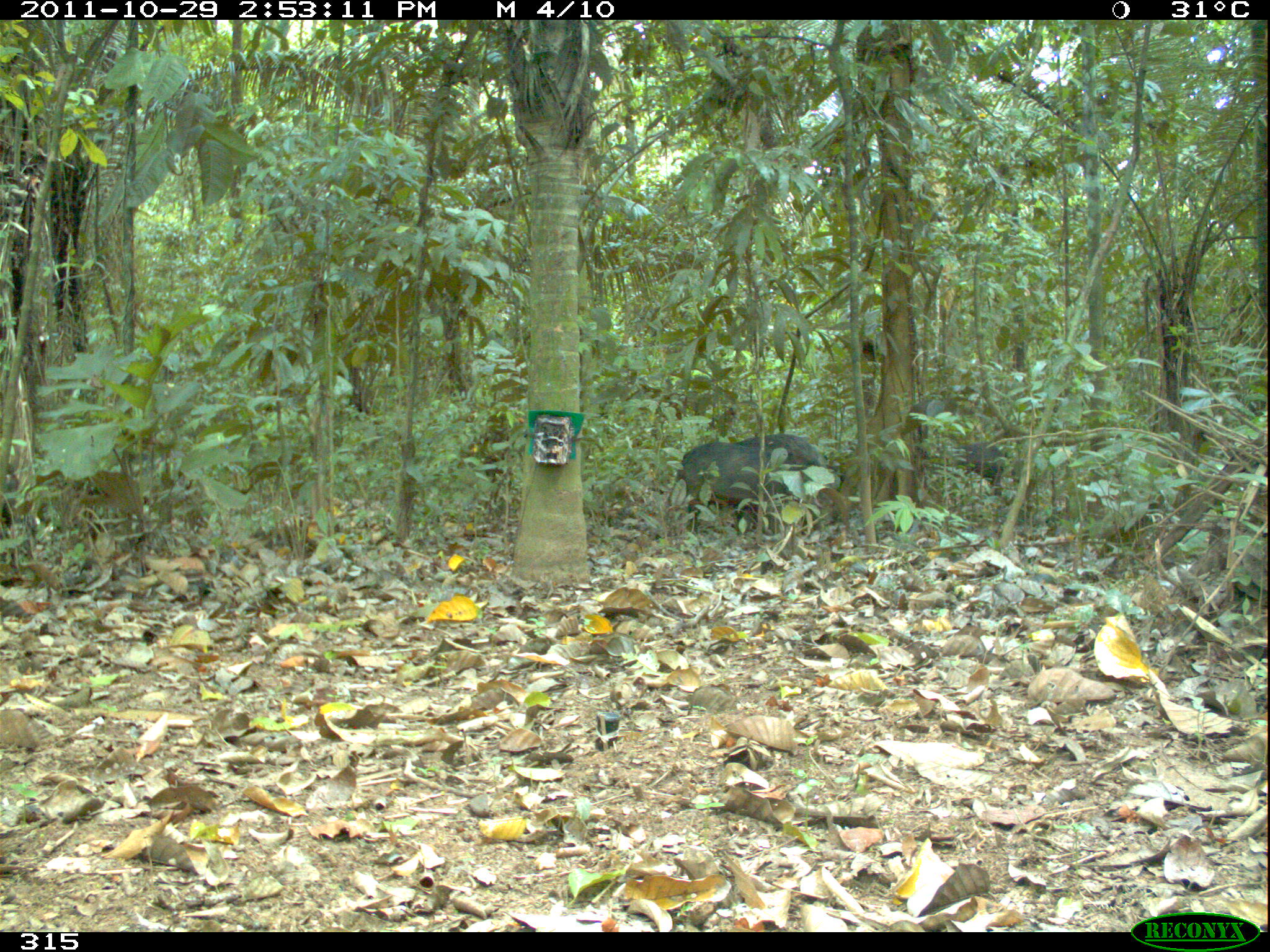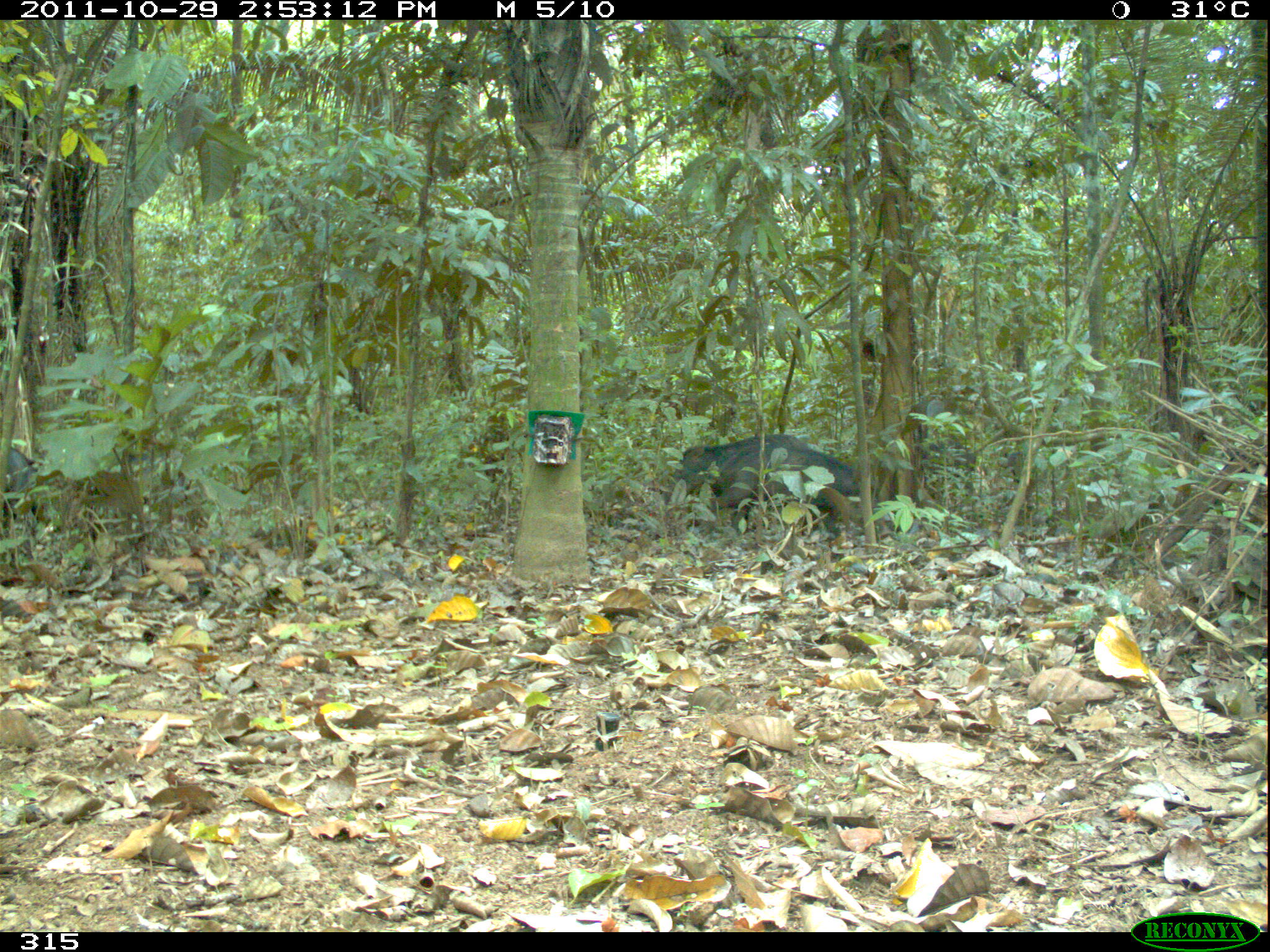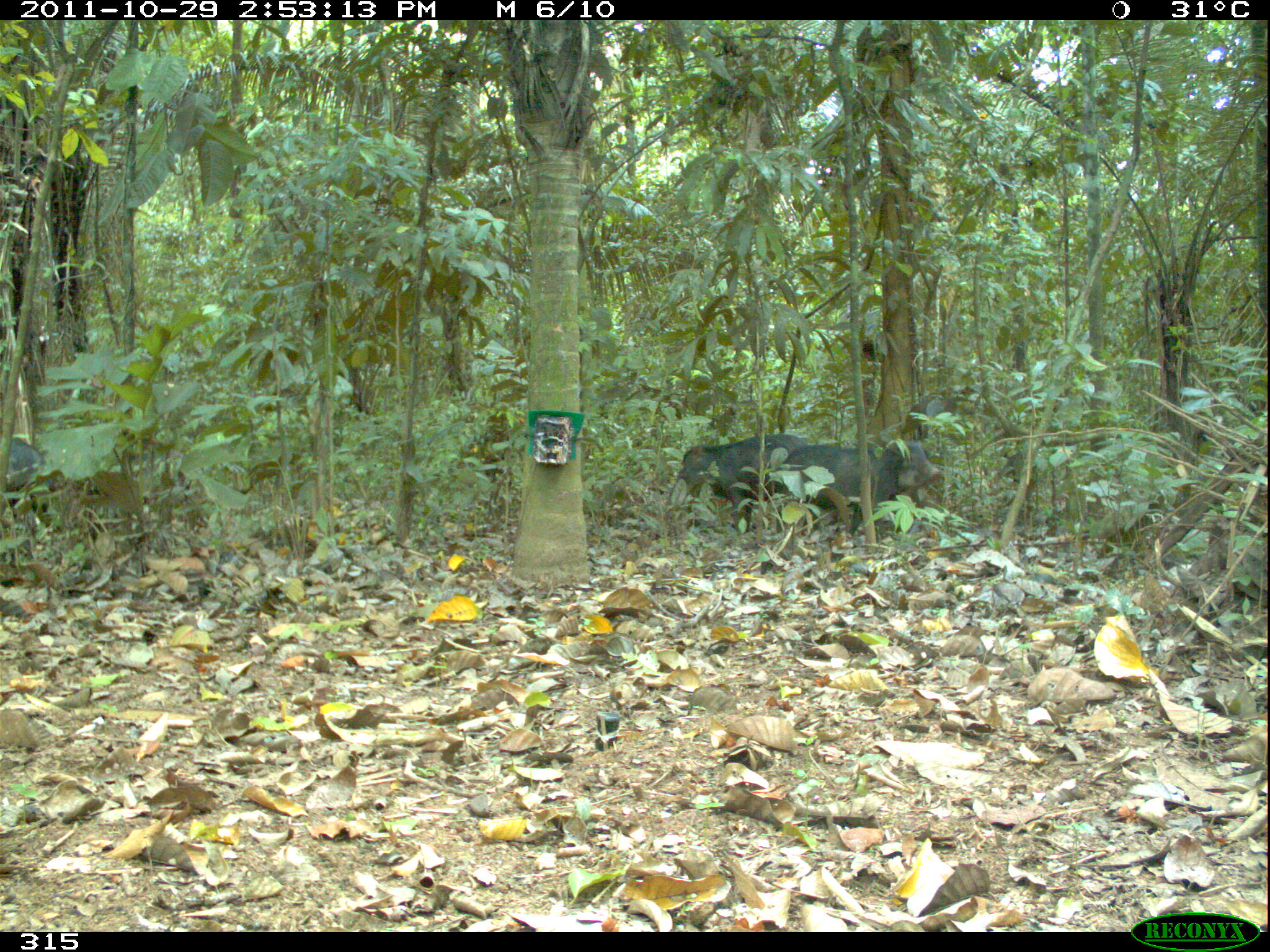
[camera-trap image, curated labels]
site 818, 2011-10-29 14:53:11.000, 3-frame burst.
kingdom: Animalia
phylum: Chordata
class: Mammalia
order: Artiodactyla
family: Tayassuidae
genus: Tayassu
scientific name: Tayassu pecari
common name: white-lipped peccary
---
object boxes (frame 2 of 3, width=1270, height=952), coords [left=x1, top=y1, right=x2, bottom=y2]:
tayassu pecari: [left=700, top=440, right=858, bottom=536]; [left=674, top=433, right=811, bottom=528]; [left=920, top=436, right=975, bottom=498]; [left=0, top=446, right=40, bottom=527]; [left=1003, top=447, right=1038, bottom=496]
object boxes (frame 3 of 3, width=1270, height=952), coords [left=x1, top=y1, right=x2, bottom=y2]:
tayassu pecari: [left=771, top=437, right=940, bottom=537]; [left=674, top=433, right=812, bottom=532]; [left=4, top=434, right=100, bottom=513]